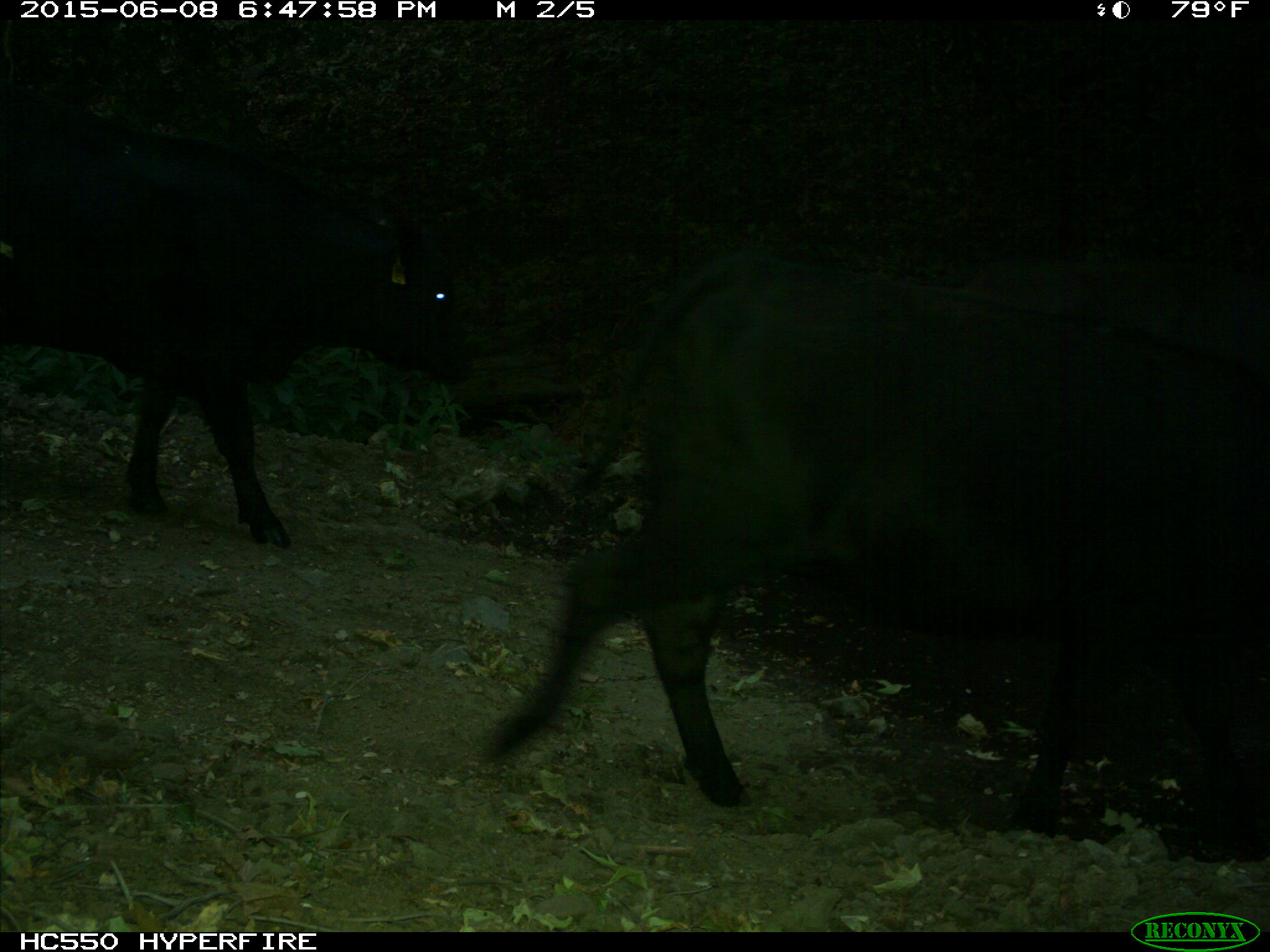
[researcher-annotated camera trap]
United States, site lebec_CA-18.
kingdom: Animalia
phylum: Chordata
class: Mammalia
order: Artiodactyla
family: Bovidae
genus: Bos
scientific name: Bos taurus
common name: domestic cow